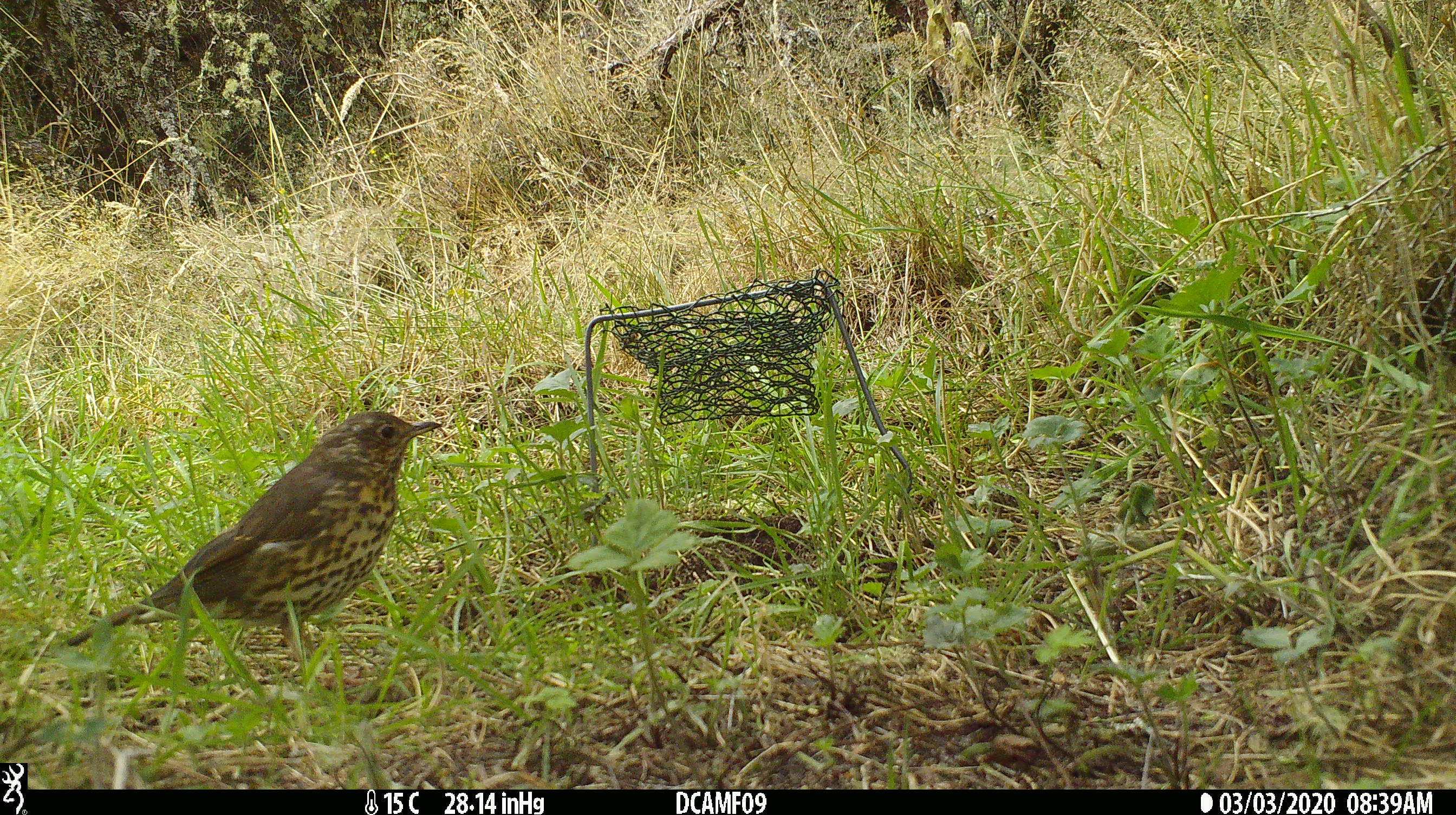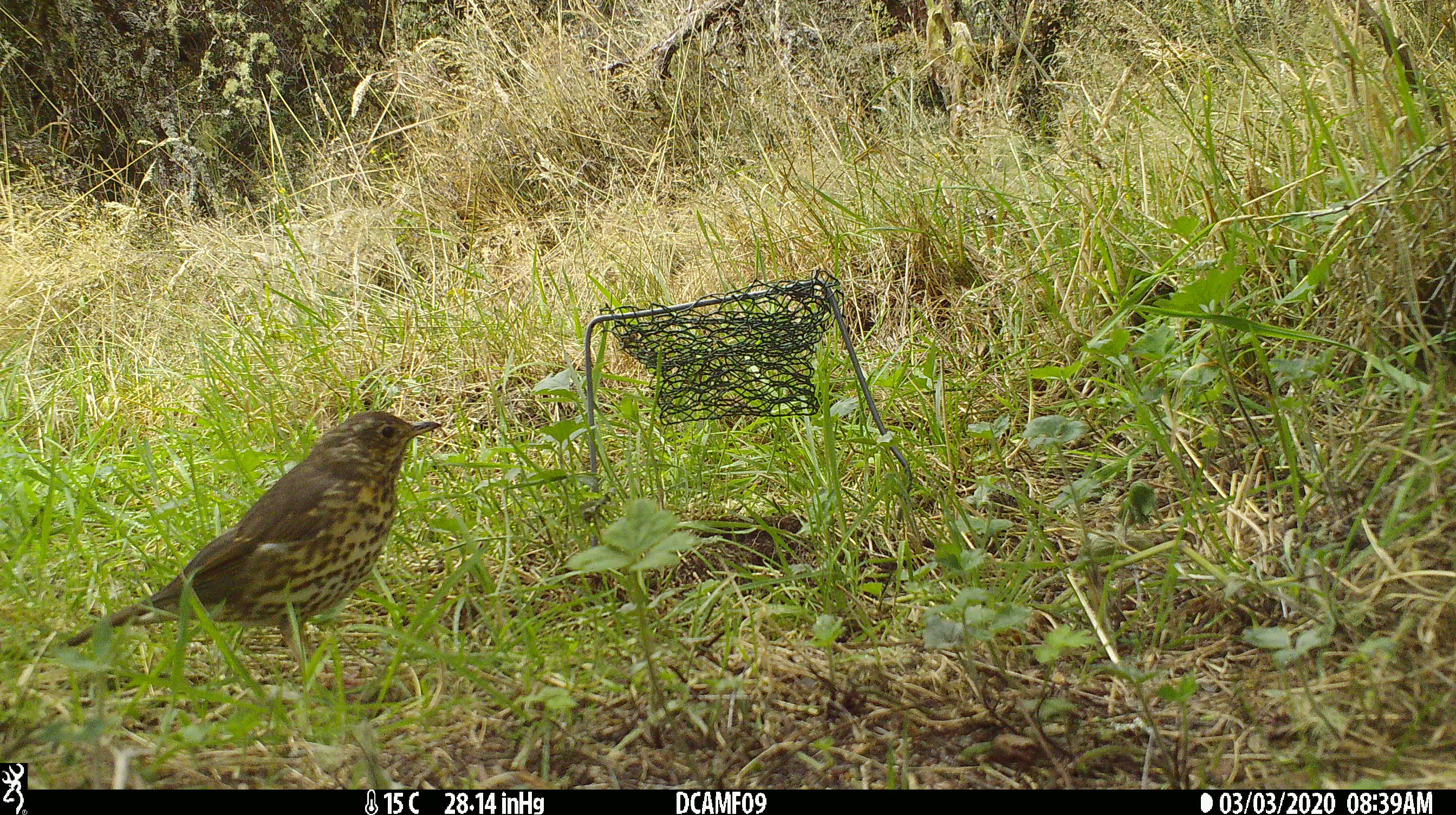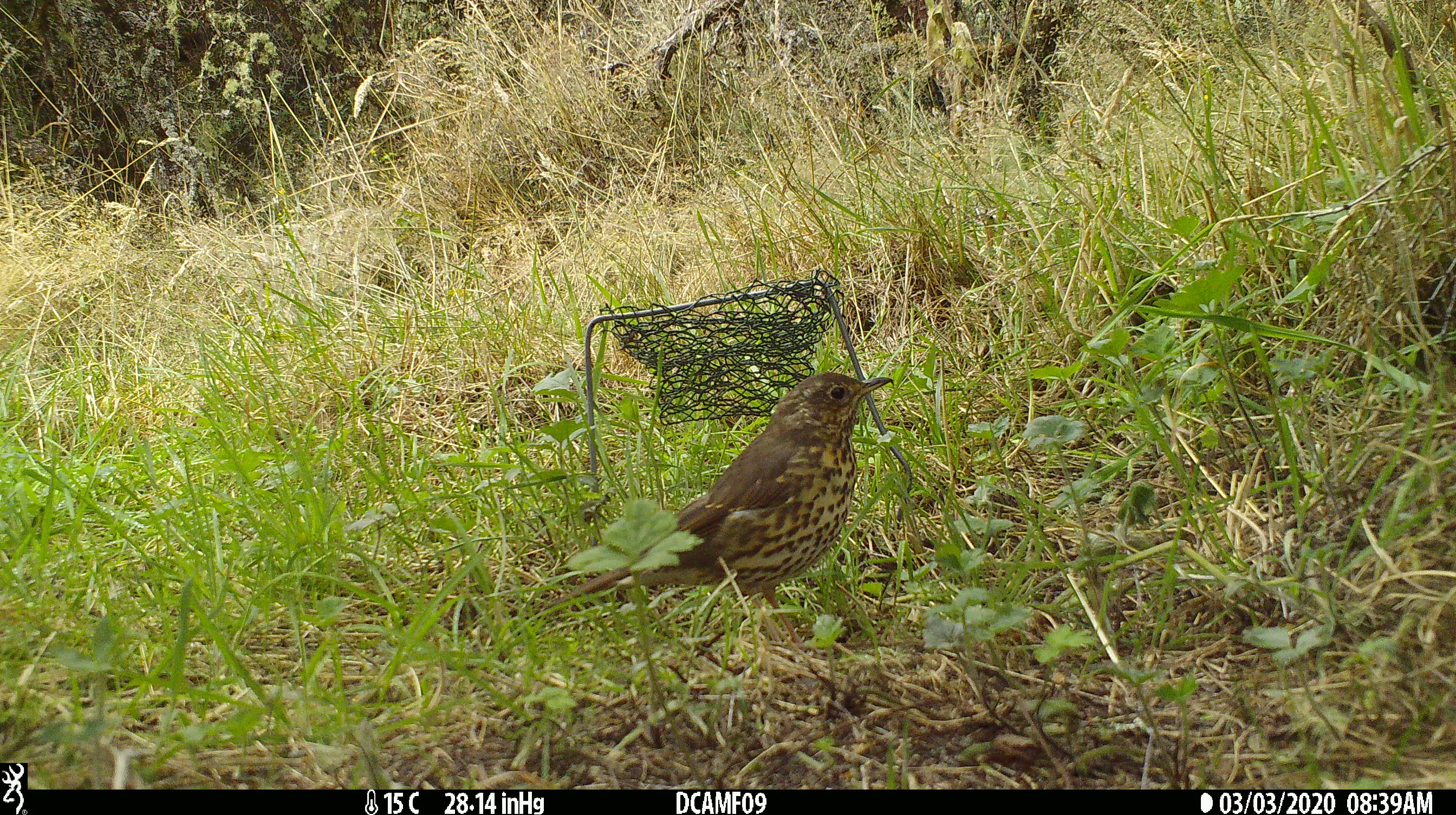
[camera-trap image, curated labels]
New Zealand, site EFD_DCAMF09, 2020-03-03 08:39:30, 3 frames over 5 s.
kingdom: Animalia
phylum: Chordata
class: Aves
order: Passeriformes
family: Turdidae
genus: Turdus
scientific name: Turdus philomelos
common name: song thrush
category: thrush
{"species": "thrush (song thrush) (Turdus philomelos)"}